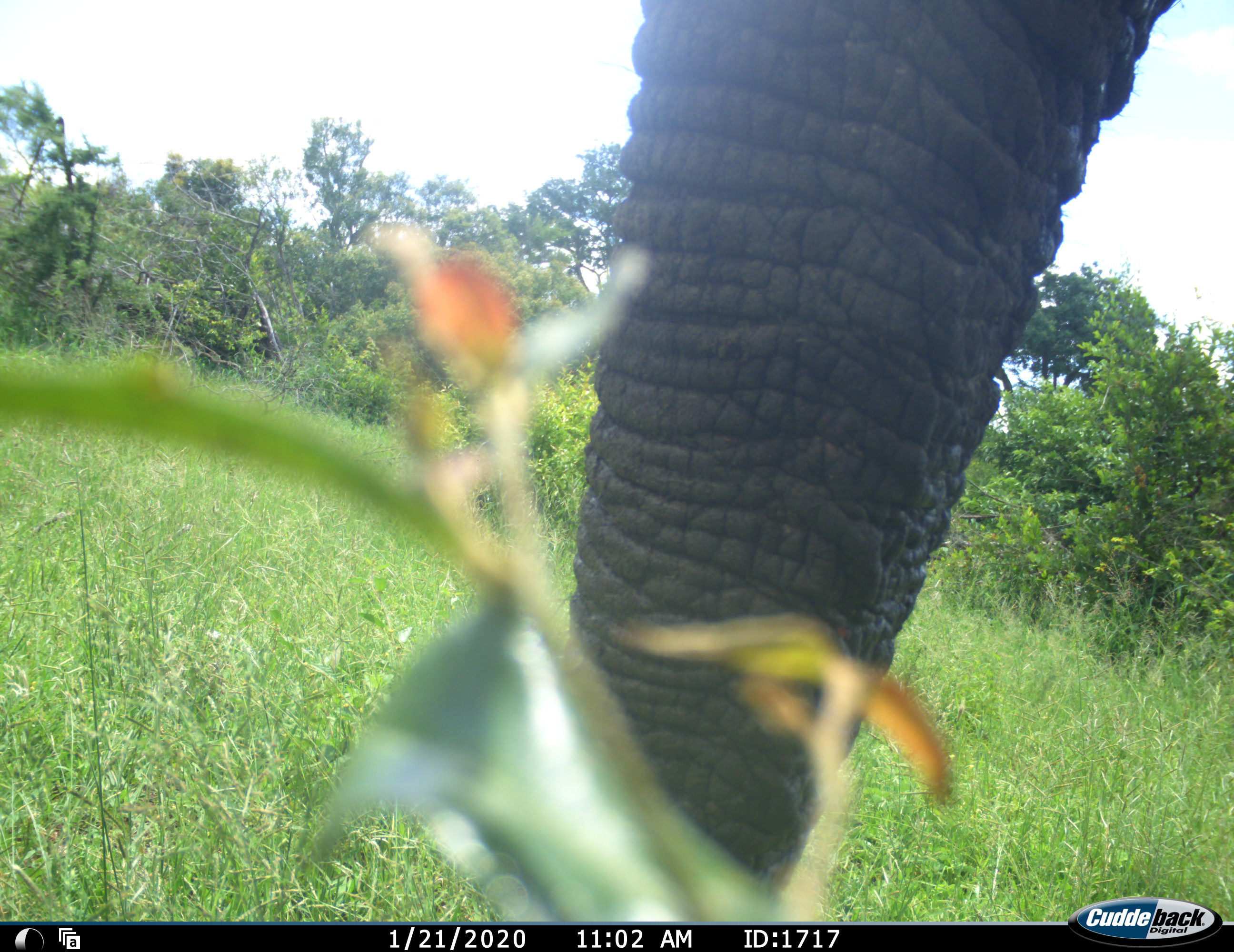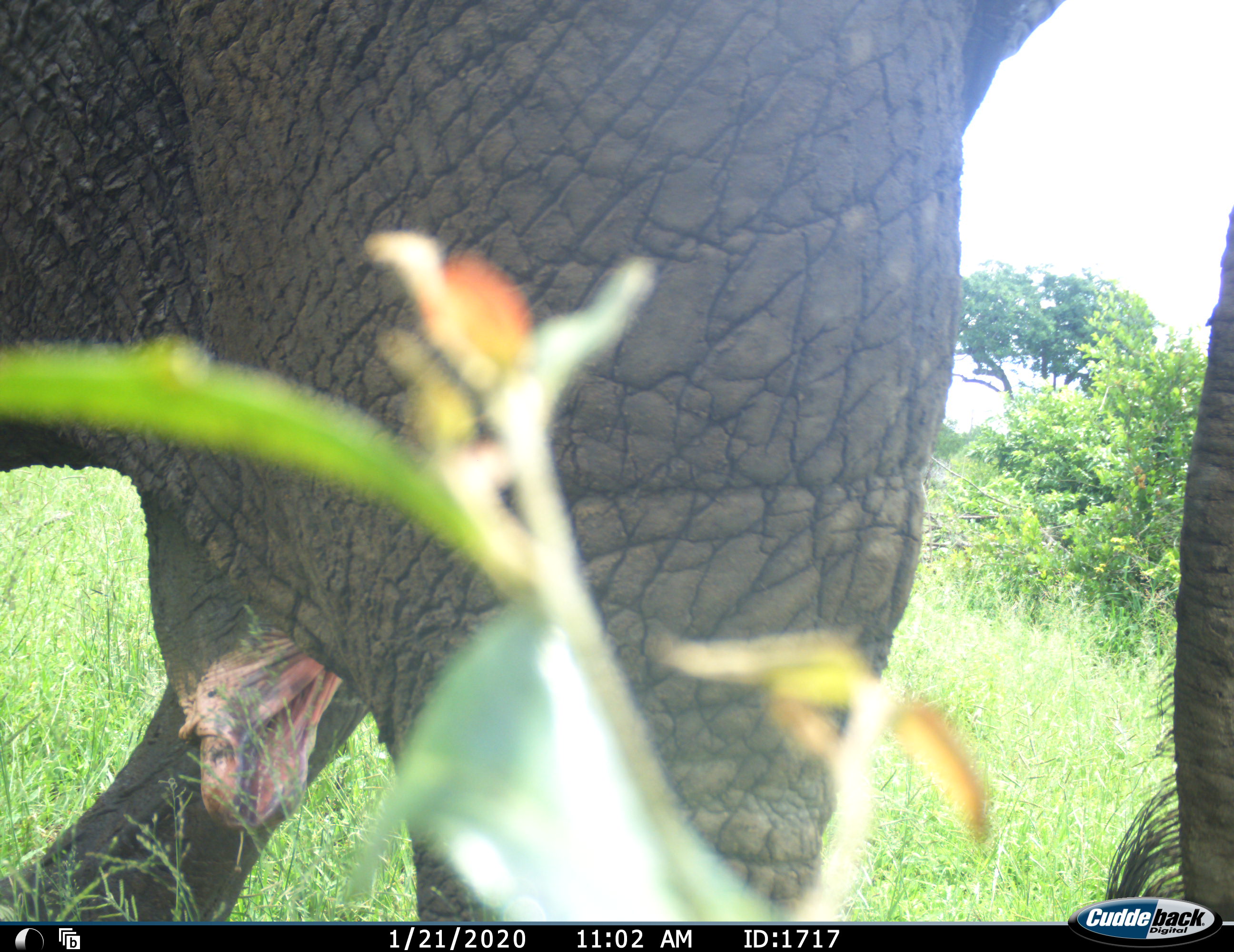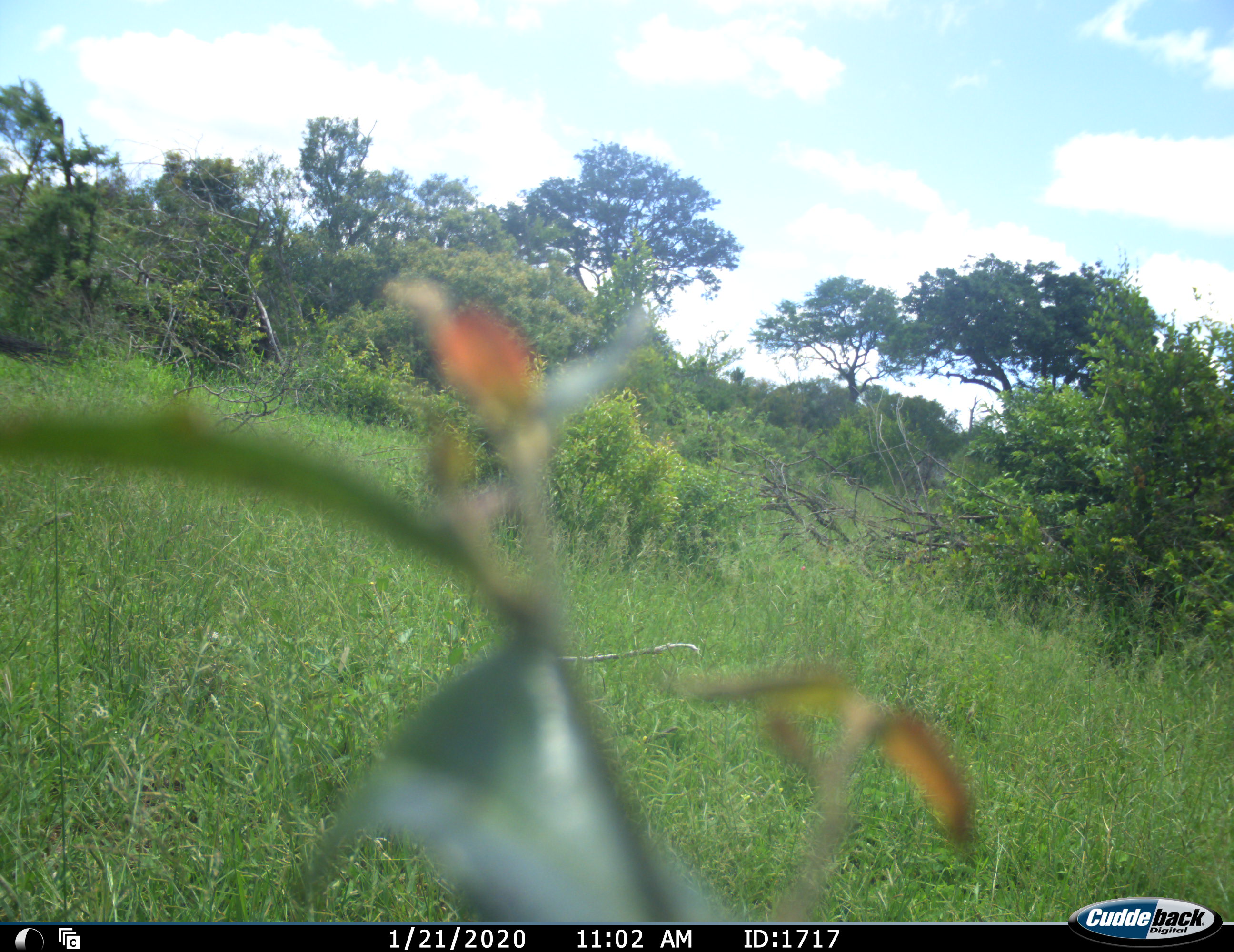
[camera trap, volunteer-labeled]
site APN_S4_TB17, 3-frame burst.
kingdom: Animalia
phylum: Chordata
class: Mammalia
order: Proboscidea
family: Elephantidae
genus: Loxodonta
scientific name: Loxodonta africana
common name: african bush elephant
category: elephant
Elephant (african bush elephant) (Loxodonta africana), count 1. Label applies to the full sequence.